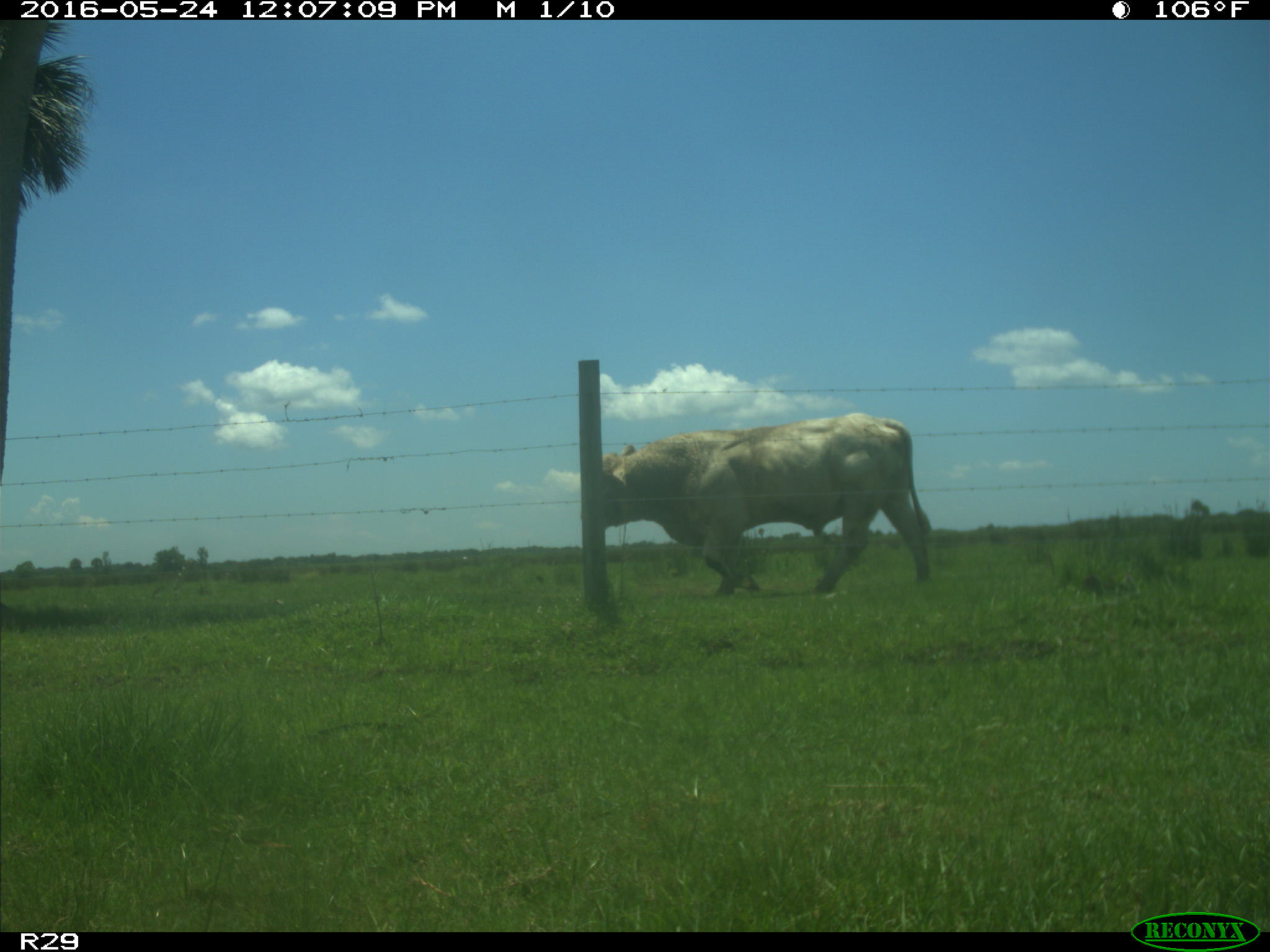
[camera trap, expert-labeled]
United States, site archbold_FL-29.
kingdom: Animalia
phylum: Chordata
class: Mammalia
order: Artiodactyla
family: Bovidae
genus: Bos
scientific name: Bos taurus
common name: domestic cow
Bos taurus (domestic cow).